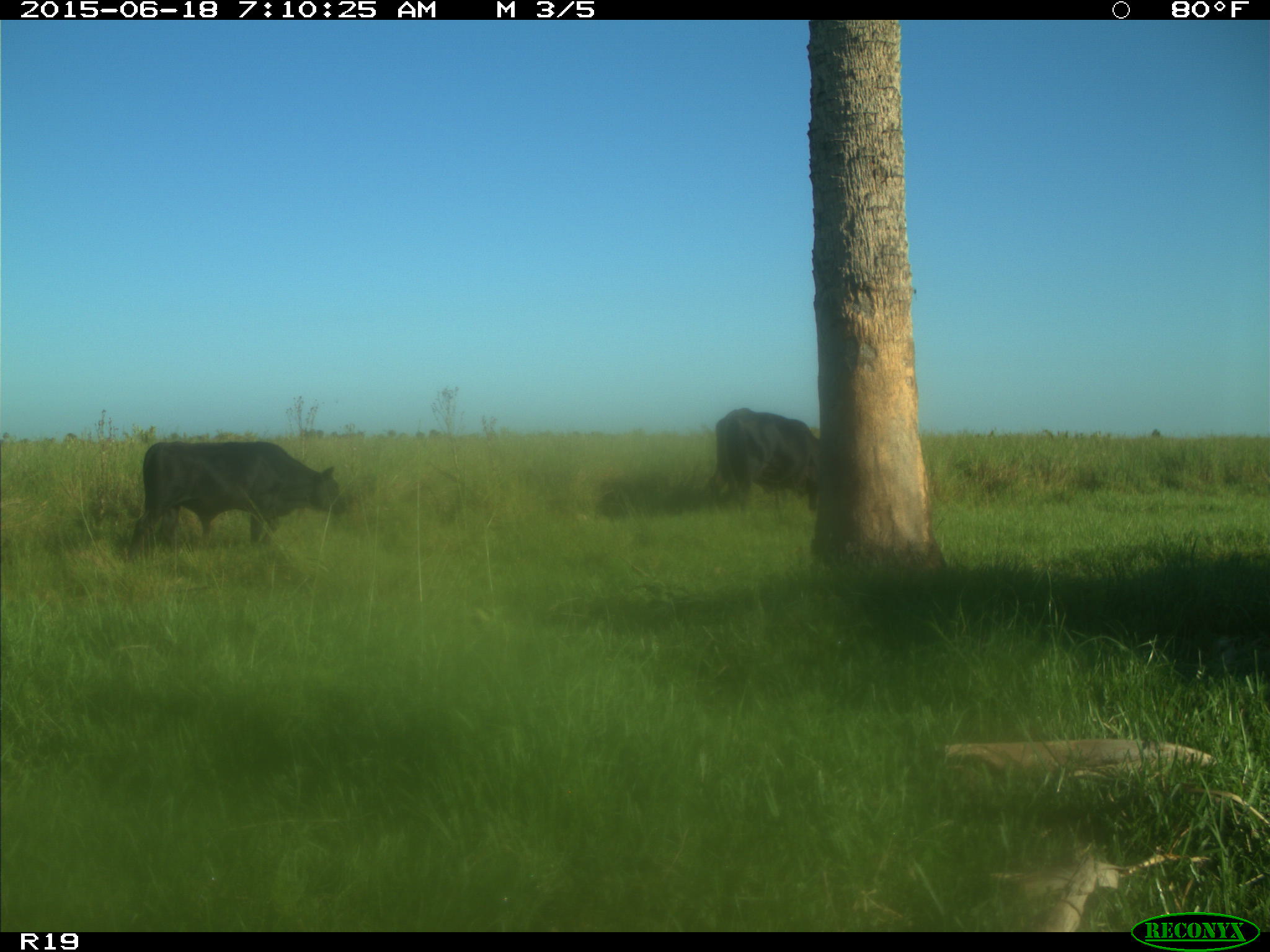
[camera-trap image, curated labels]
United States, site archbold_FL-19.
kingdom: Animalia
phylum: Chordata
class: Mammalia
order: Artiodactyla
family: Bovidae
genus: Bos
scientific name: Bos taurus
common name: domestic cow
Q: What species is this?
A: Bos taurus (domestic cow).